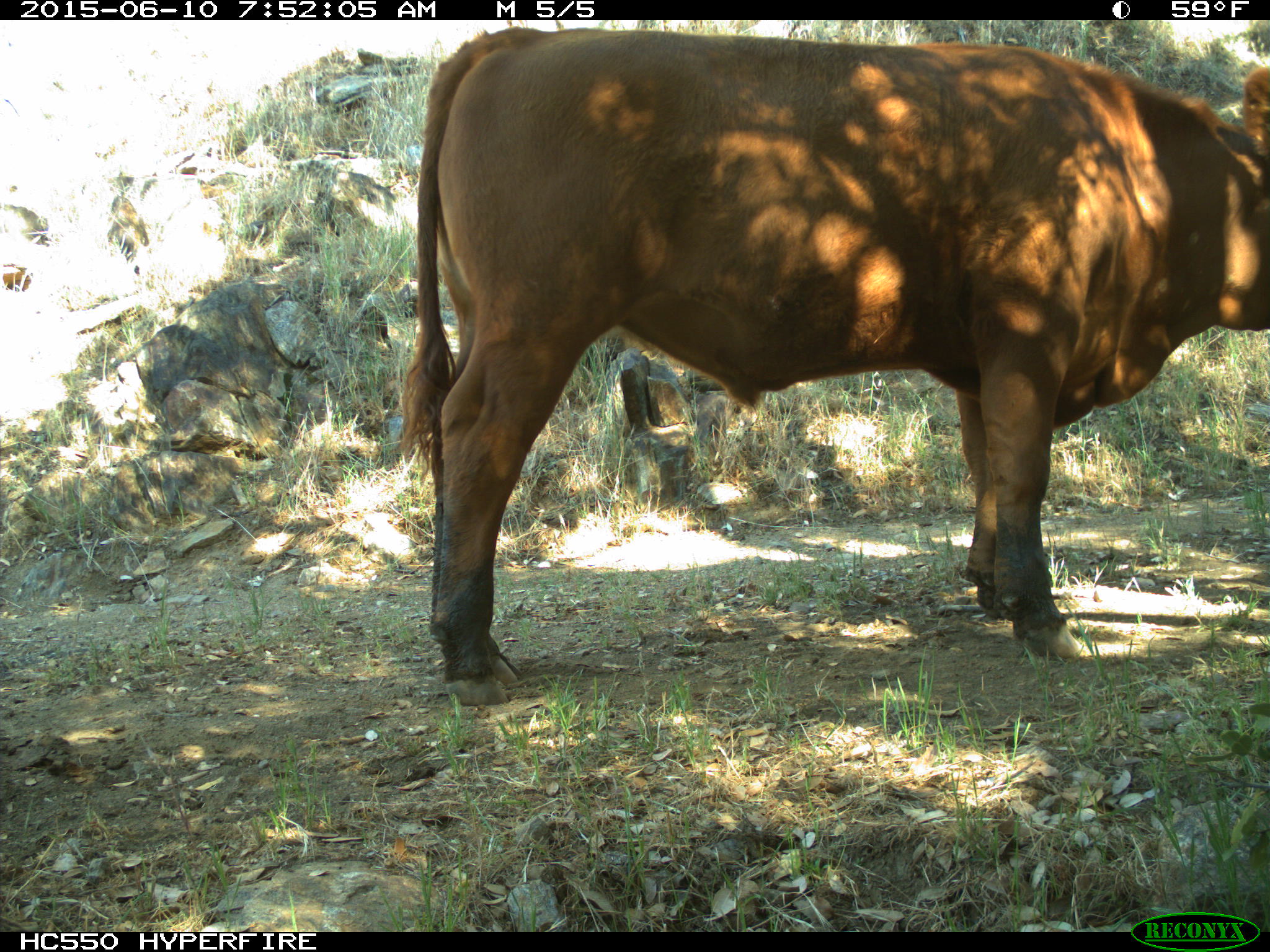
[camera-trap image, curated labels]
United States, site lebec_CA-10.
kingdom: Animalia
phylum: Chordata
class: Mammalia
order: Artiodactyla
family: Bovidae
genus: Bos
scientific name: Bos taurus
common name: domestic cow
Bos taurus (domestic cow).